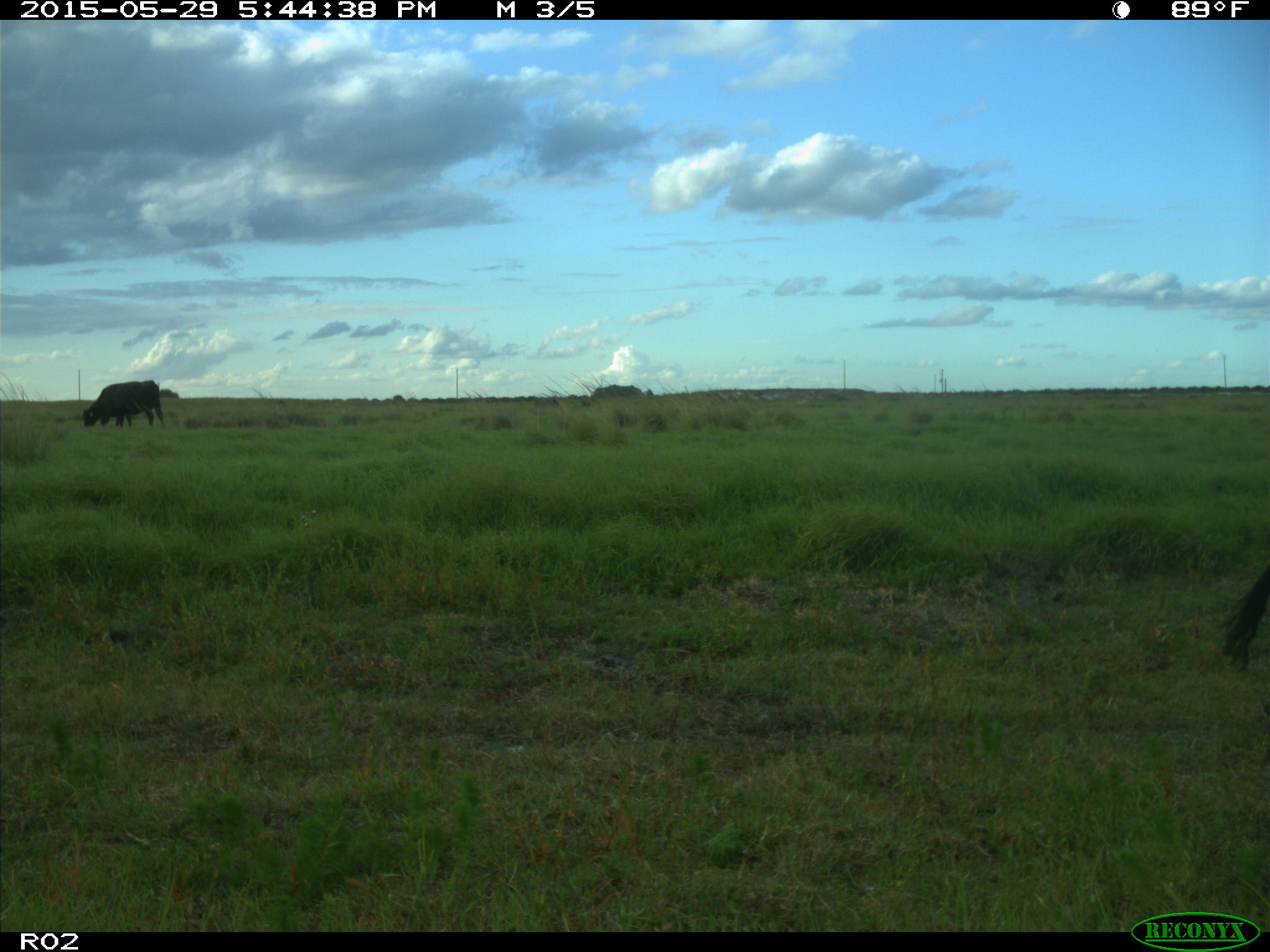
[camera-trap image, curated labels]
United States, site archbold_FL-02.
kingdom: Animalia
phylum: Chordata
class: Mammalia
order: Artiodactyla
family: Bovidae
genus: Bos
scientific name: Bos taurus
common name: domestic cow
Bos taurus (domestic cow).